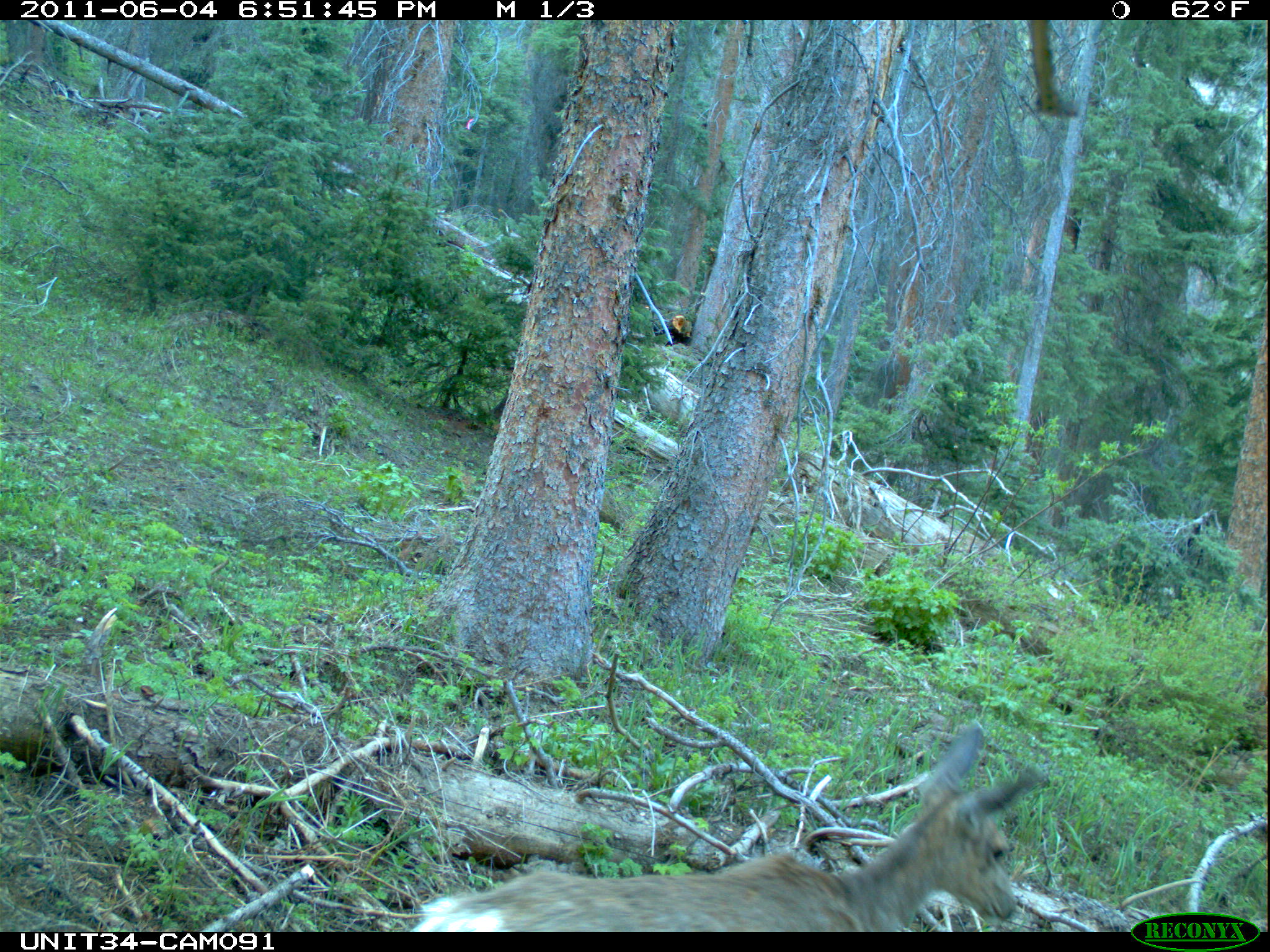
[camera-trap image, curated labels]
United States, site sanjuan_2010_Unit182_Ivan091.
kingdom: Animalia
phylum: Chordata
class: Mammalia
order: Artiodactyla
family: Cervidae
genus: Odocoileus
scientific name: Odocoileus hemionus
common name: mule deer